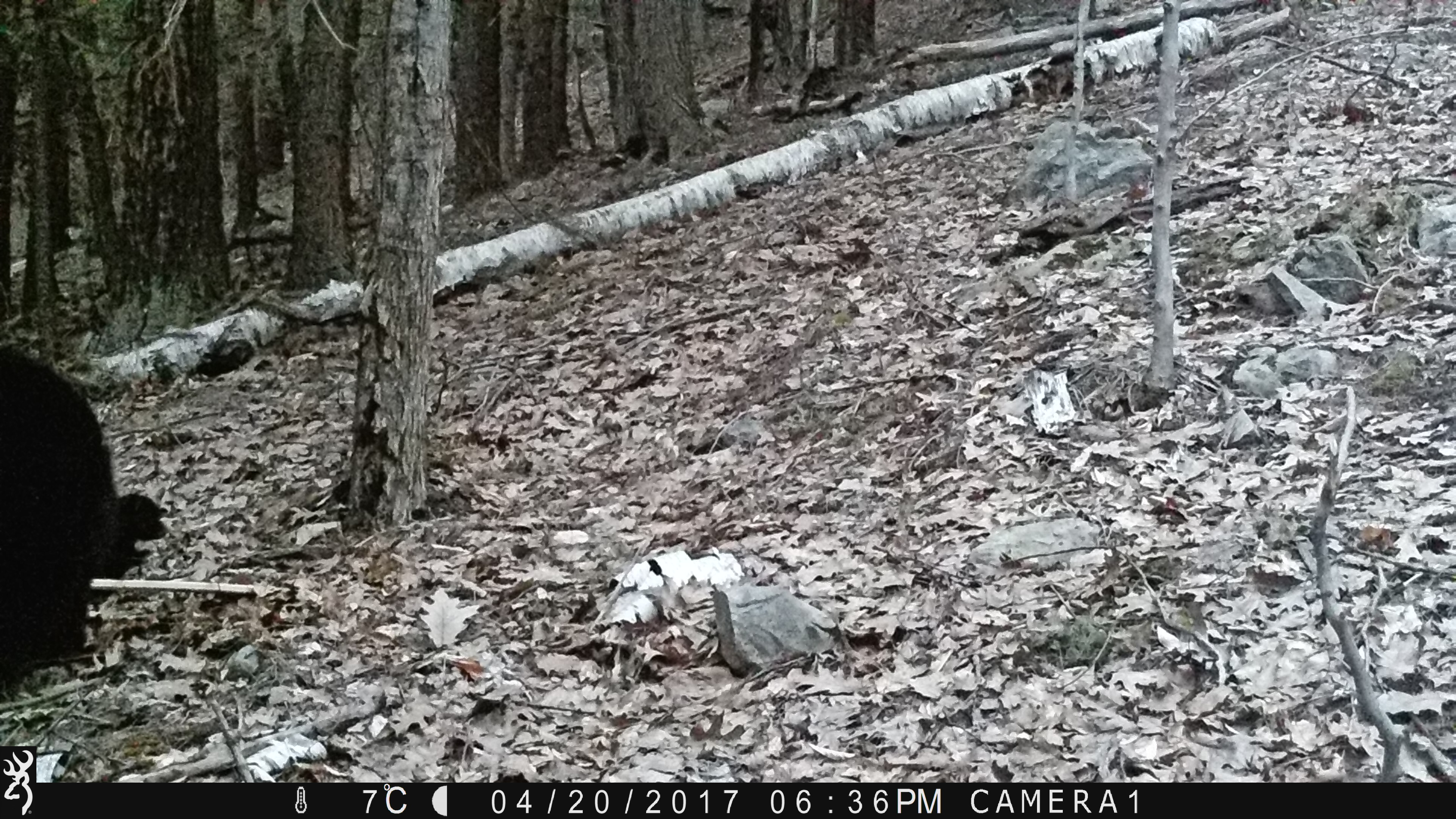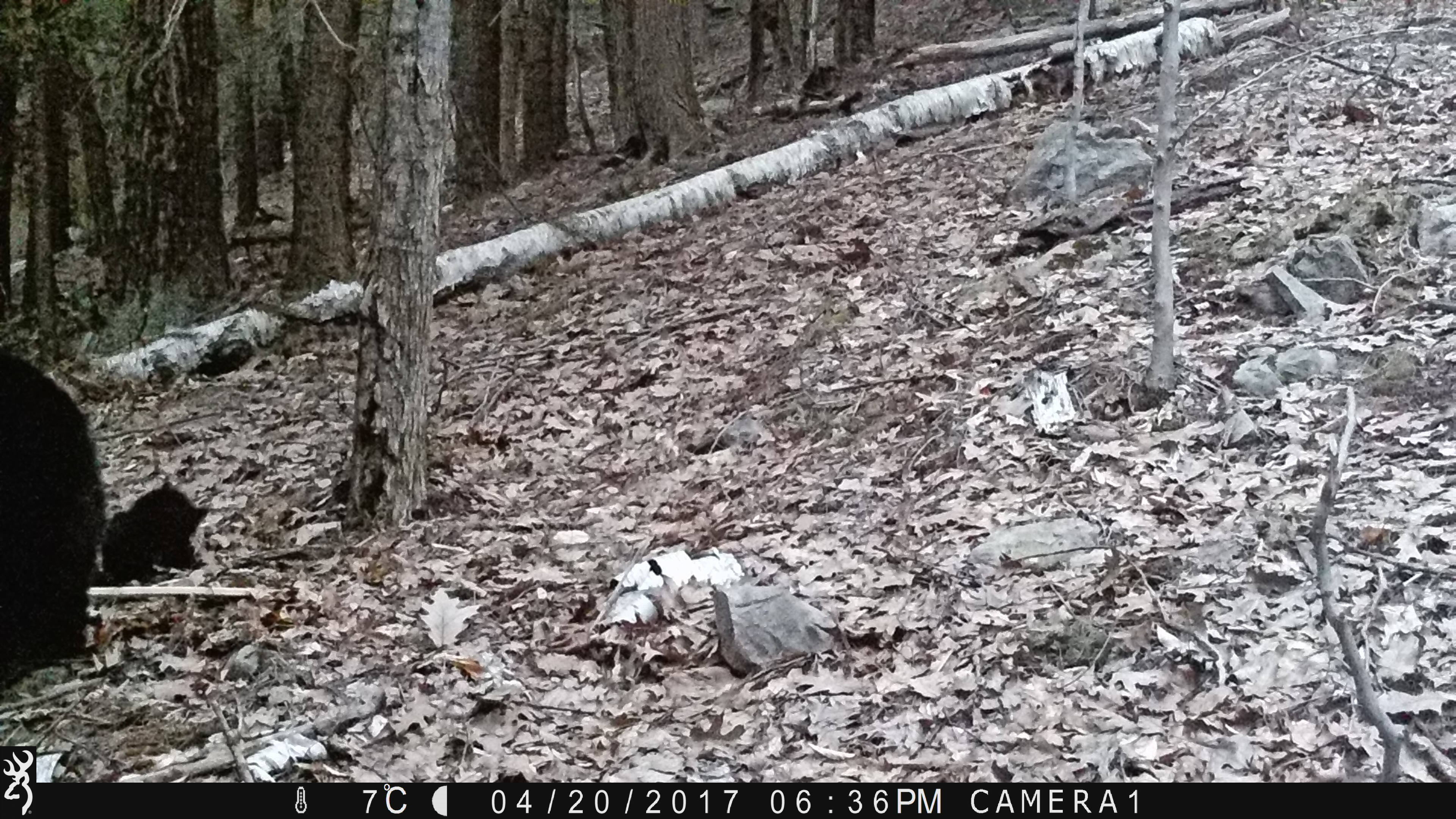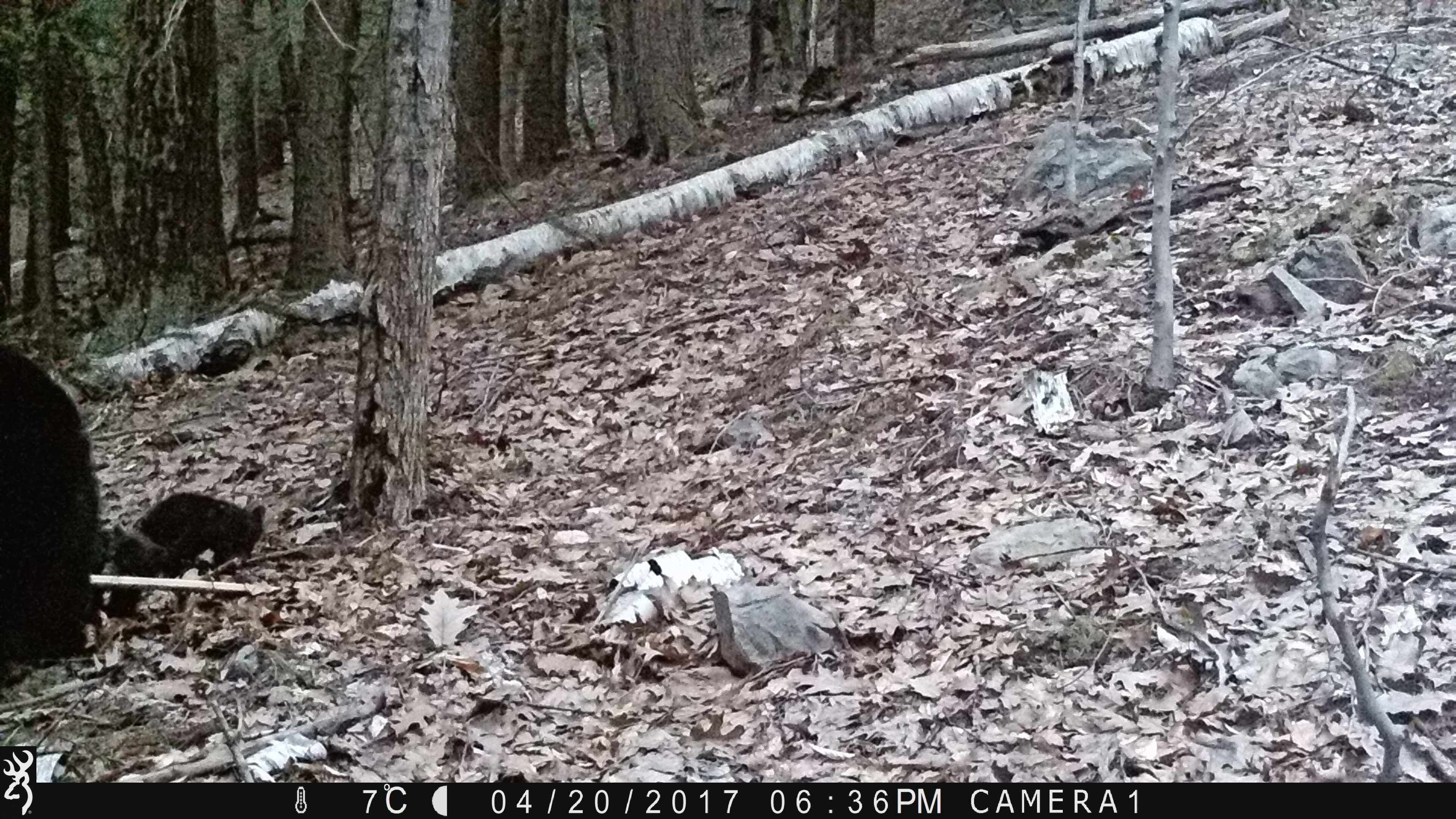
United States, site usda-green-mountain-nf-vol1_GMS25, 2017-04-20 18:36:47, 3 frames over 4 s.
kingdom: Animalia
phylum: Chordata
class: Mammalia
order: Carnivora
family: Ursidae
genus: Ursus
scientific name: Ursus americanus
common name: black bear